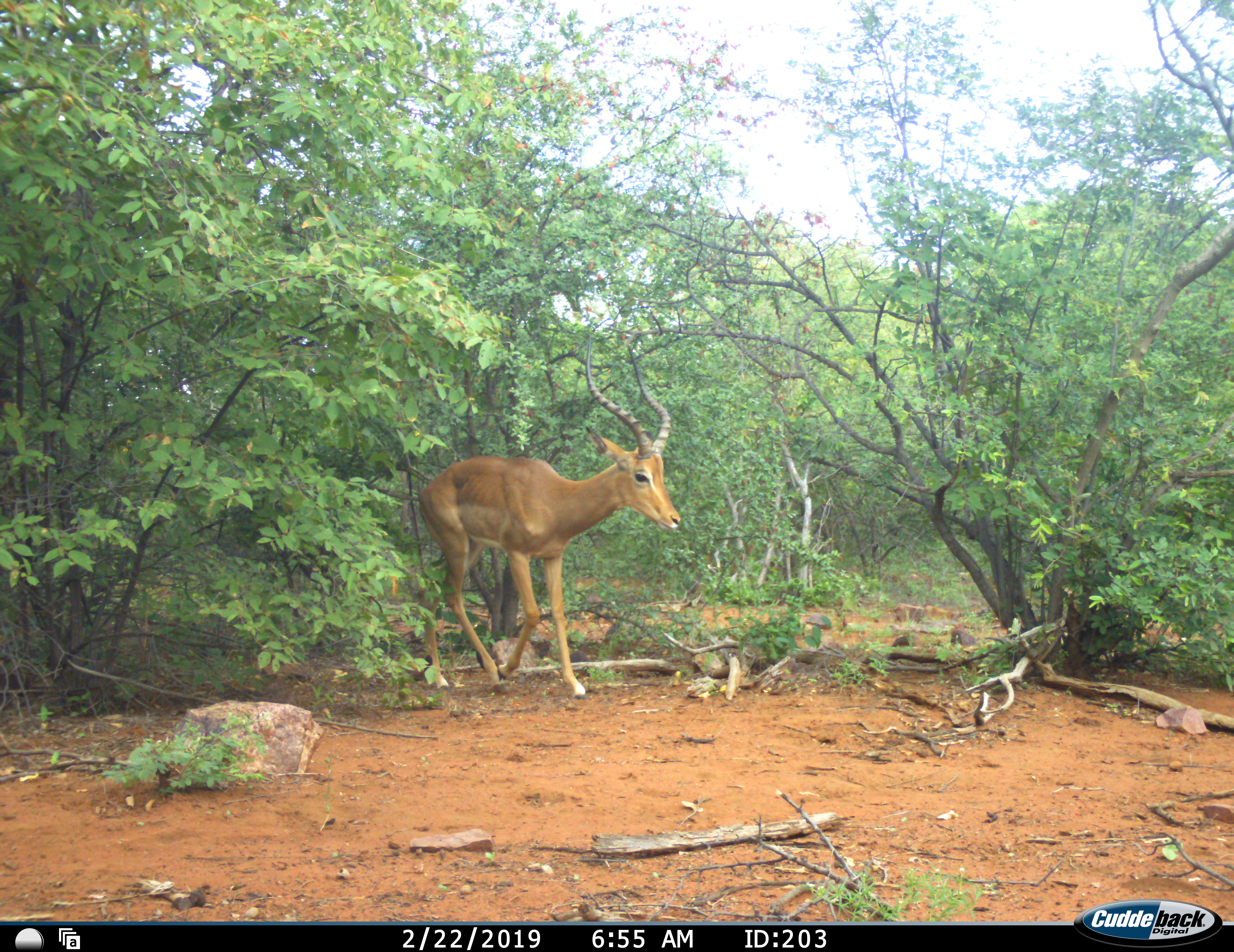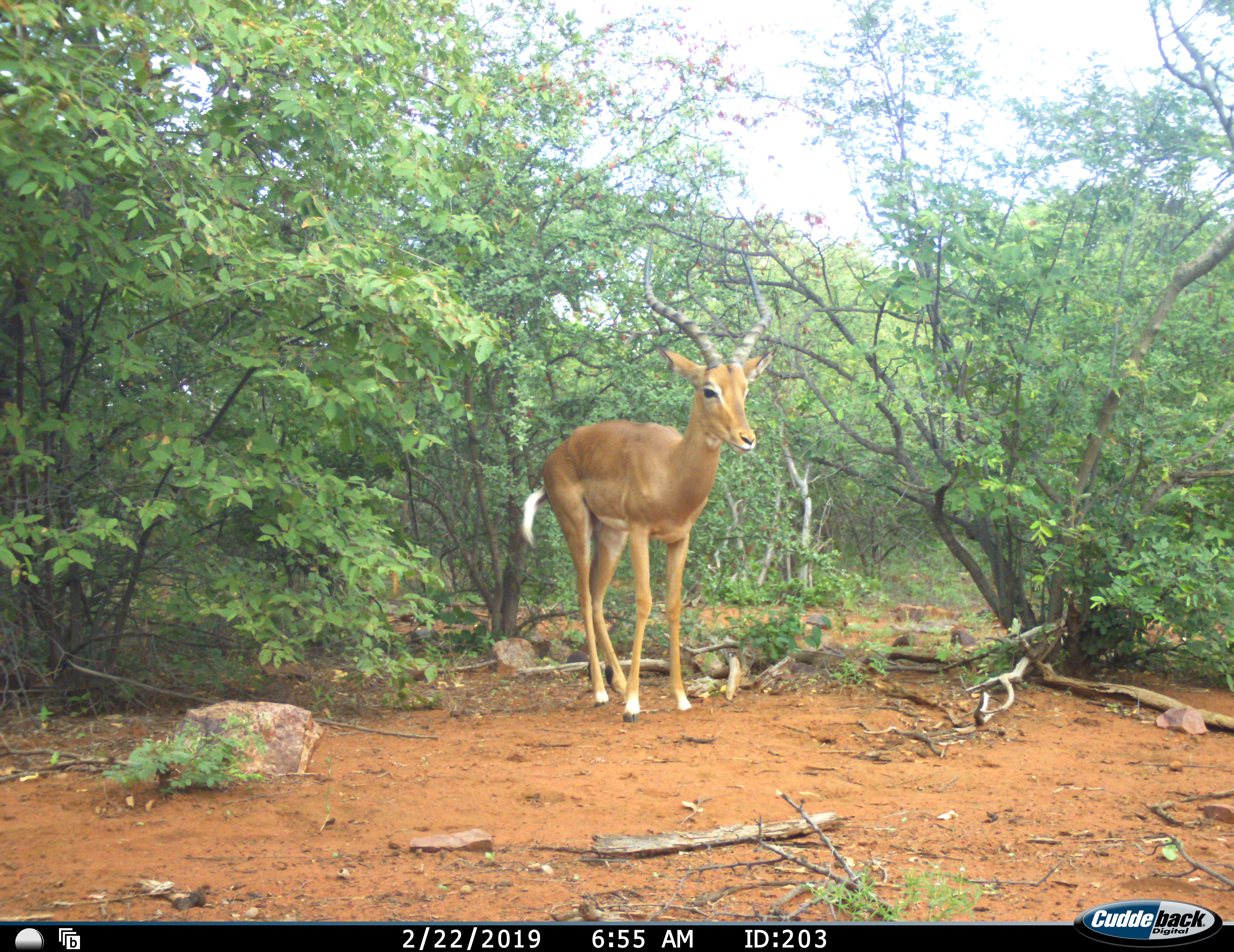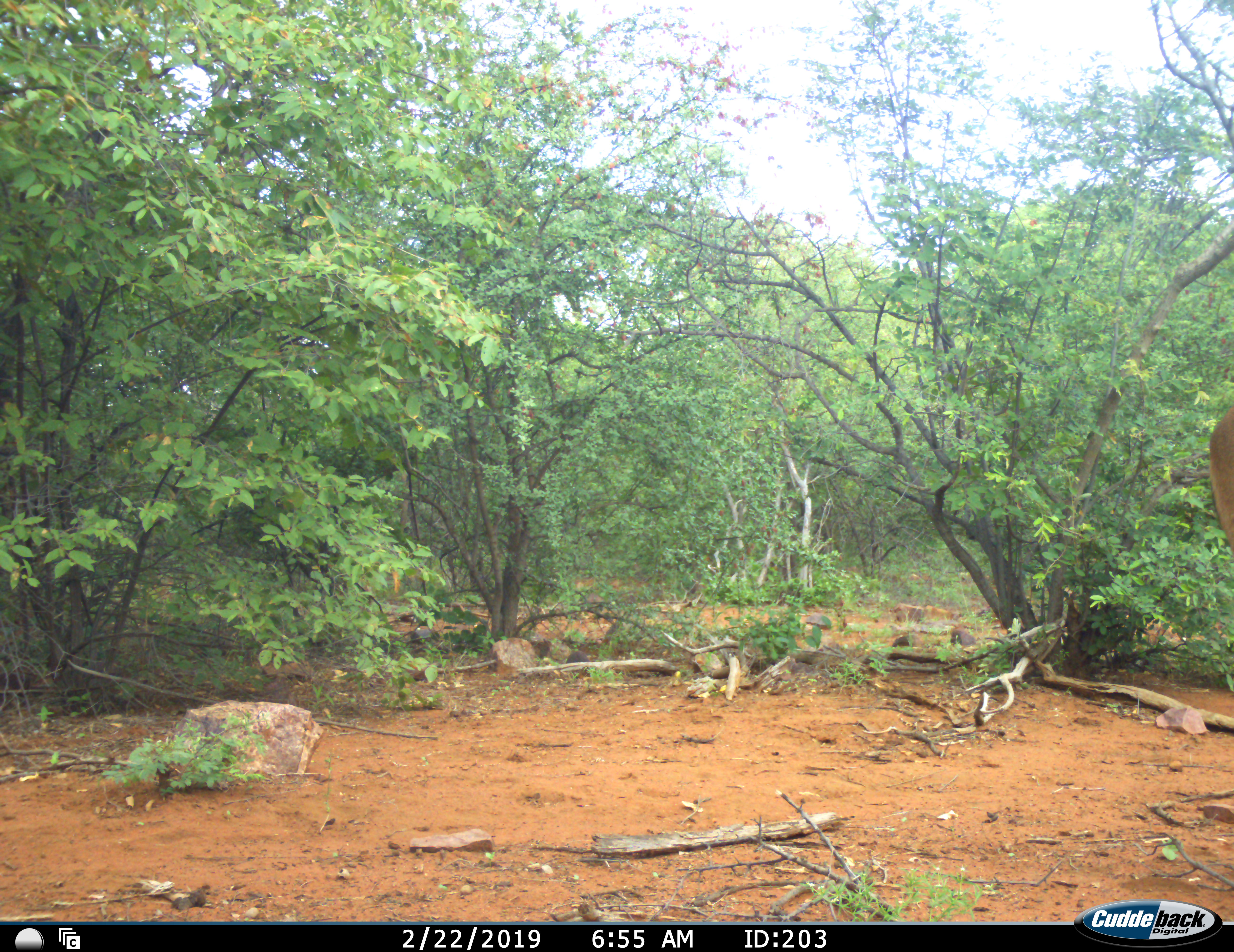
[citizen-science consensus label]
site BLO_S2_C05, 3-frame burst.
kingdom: Animalia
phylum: Chordata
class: Mammalia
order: Artiodactyla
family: Bovidae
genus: Aepyceros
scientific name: Aepyceros melampus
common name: impala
Impala (Aepyceros melampus), count 1. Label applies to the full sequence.